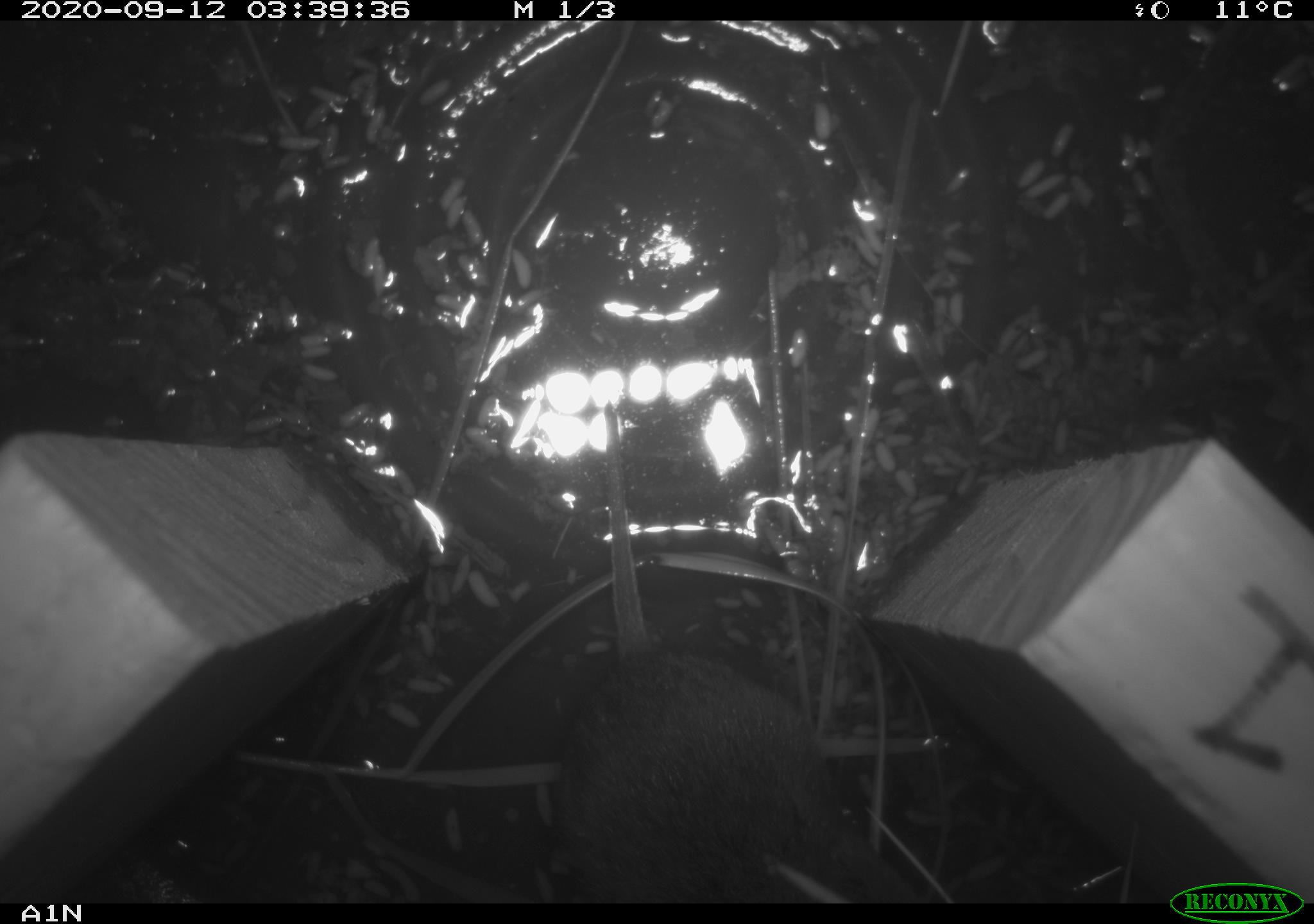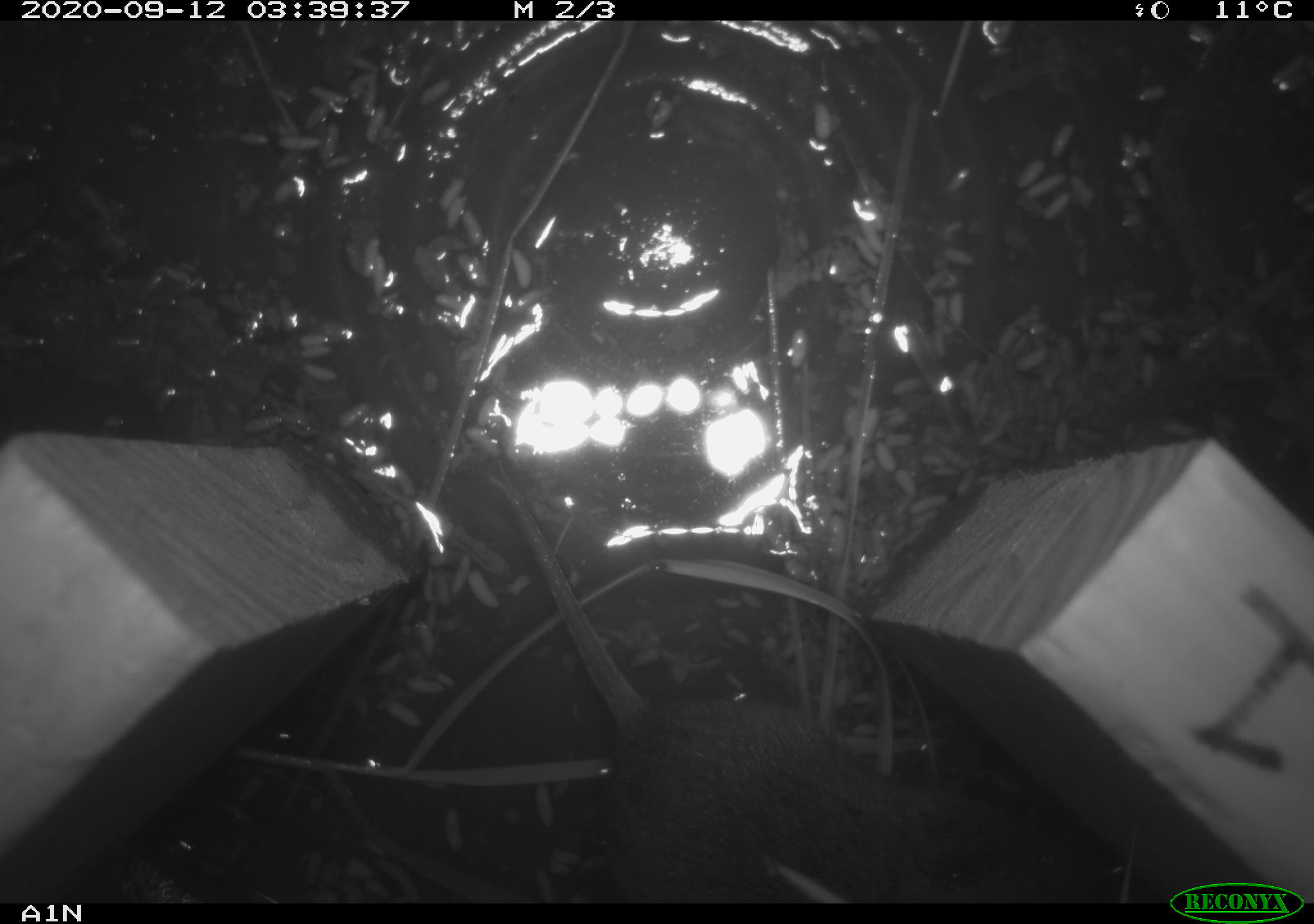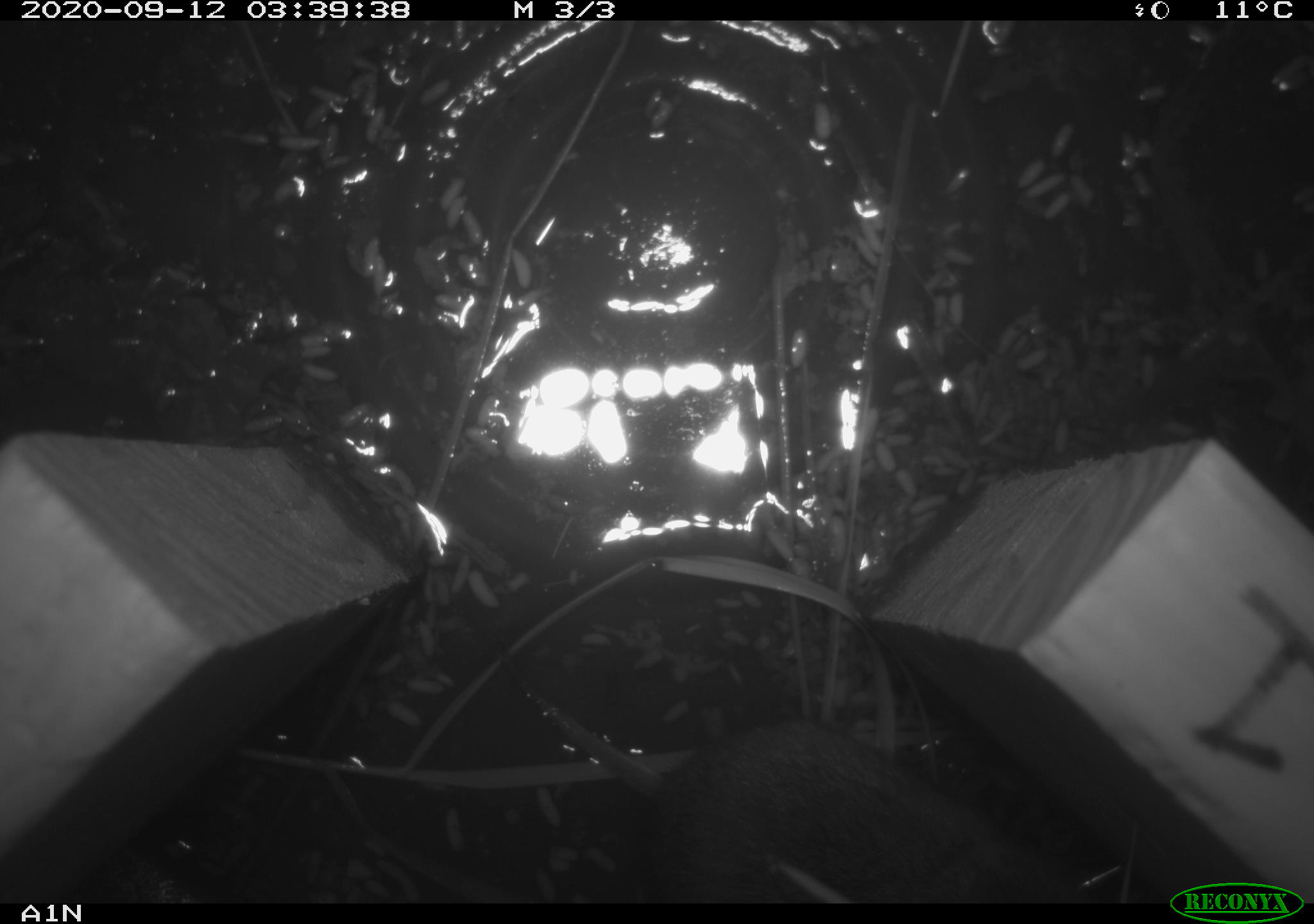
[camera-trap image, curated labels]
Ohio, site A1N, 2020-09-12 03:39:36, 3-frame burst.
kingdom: Animalia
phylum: Chordata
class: Mammalia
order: Rodentia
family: Cricetidae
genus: Microtus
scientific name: Microtus pennsylvanicus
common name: meadow vole